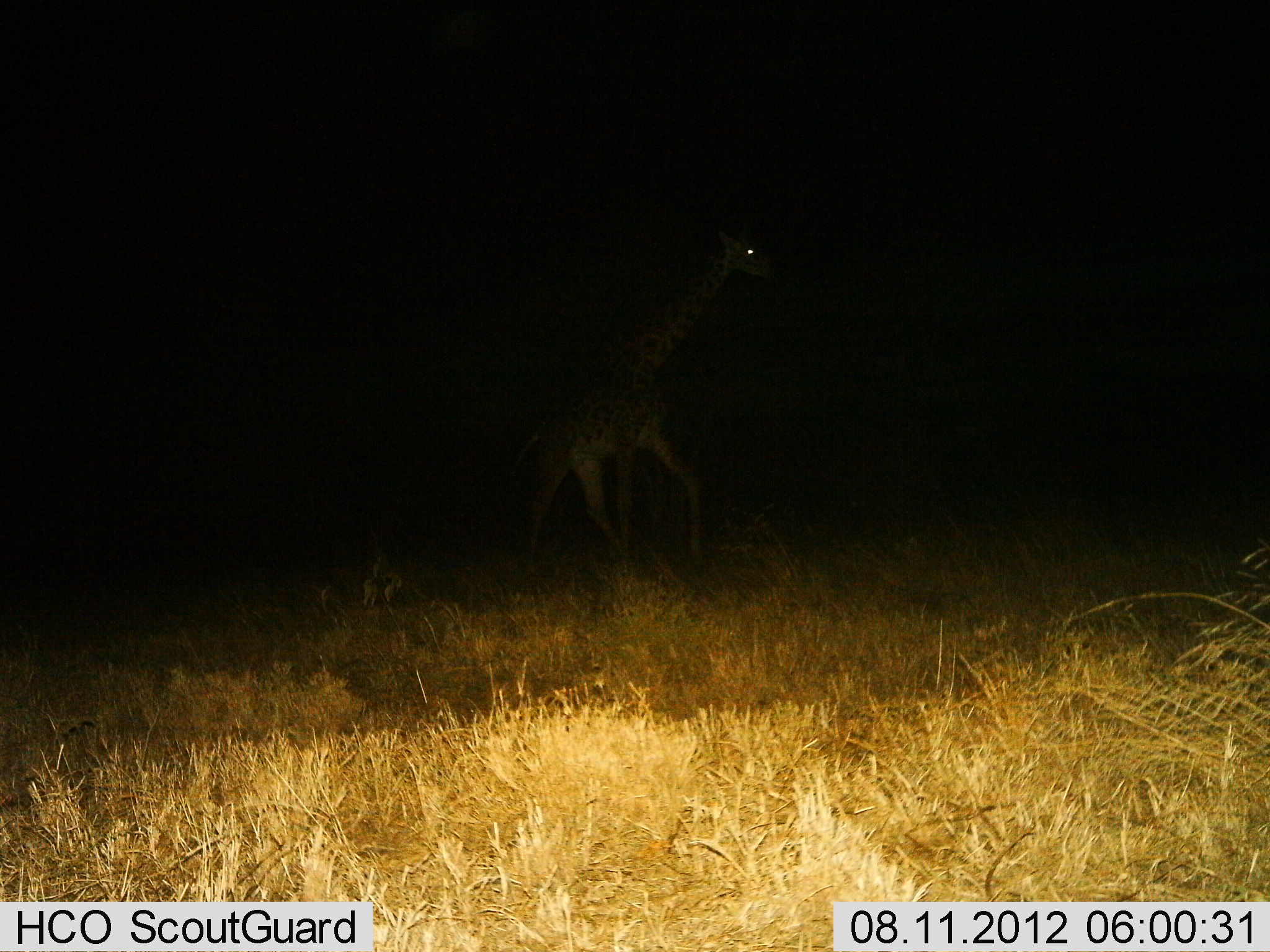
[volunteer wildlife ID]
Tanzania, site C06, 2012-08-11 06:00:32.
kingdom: Animalia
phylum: Chordata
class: Mammalia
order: Artiodactyla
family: Giraffidae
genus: Giraffa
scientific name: Giraffa camelopardalis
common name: giraffe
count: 1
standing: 10%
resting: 0%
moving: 90%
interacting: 0%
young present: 0%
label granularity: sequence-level